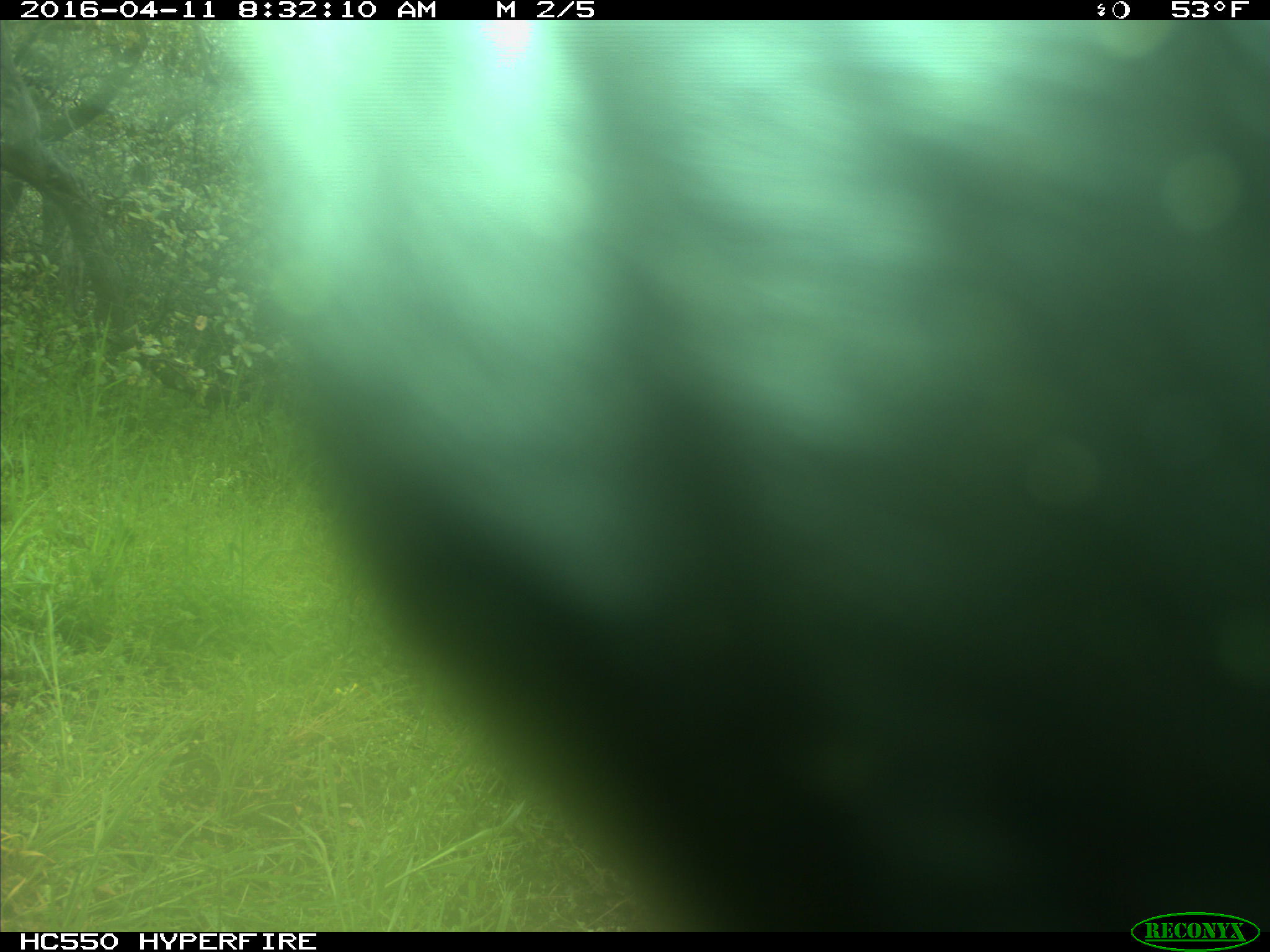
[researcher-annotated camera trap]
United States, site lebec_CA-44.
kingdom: Animalia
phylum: Chordata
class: Mammalia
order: Artiodactyla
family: Bovidae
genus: Bos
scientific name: Bos taurus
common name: domestic cow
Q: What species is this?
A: Bos taurus (domestic cow).